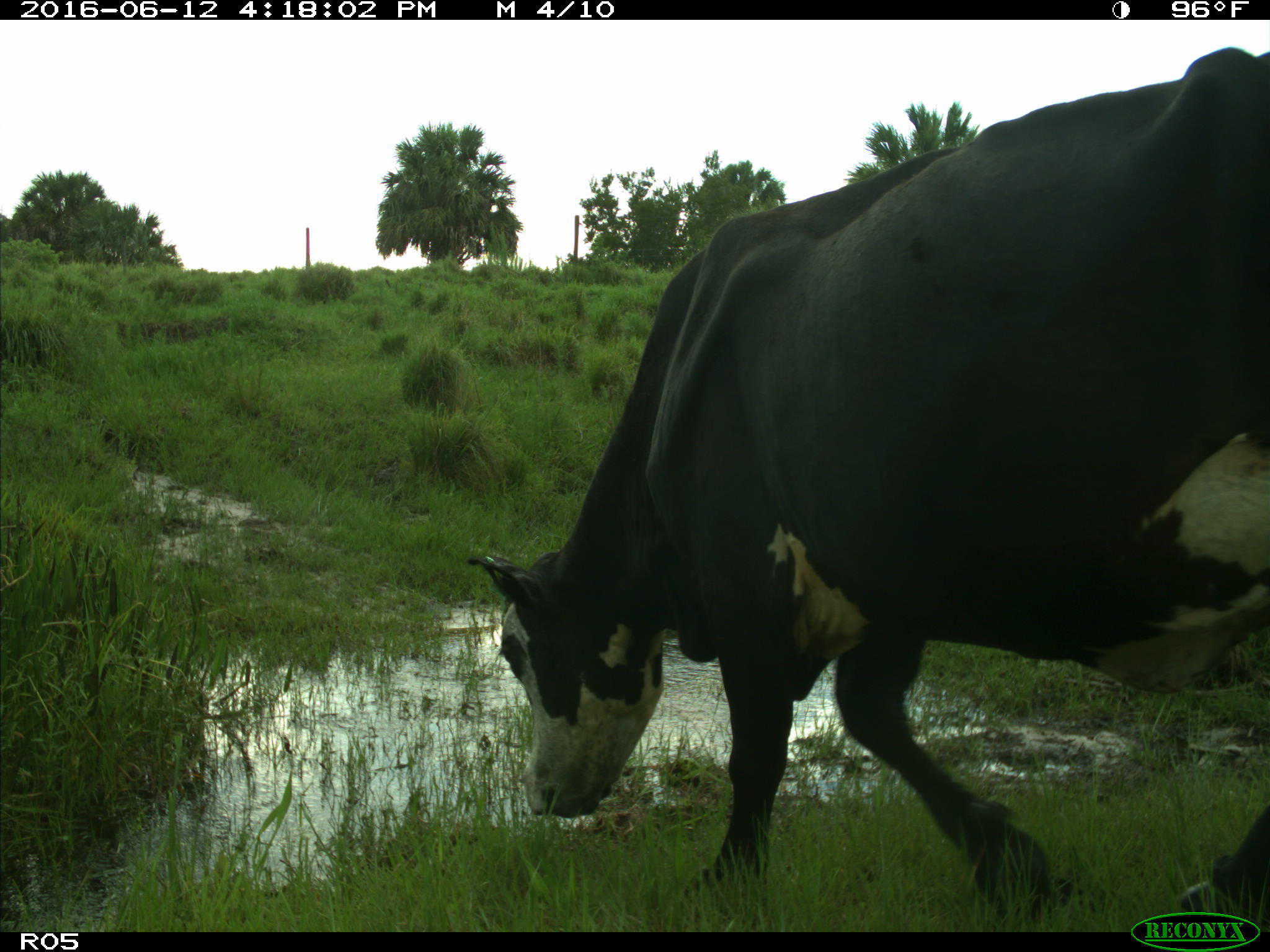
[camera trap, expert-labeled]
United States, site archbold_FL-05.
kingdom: Animalia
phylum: Chordata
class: Mammalia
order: Artiodactyla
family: Bovidae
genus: Bos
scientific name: Bos taurus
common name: domestic cow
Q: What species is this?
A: Bos taurus (domestic cow).